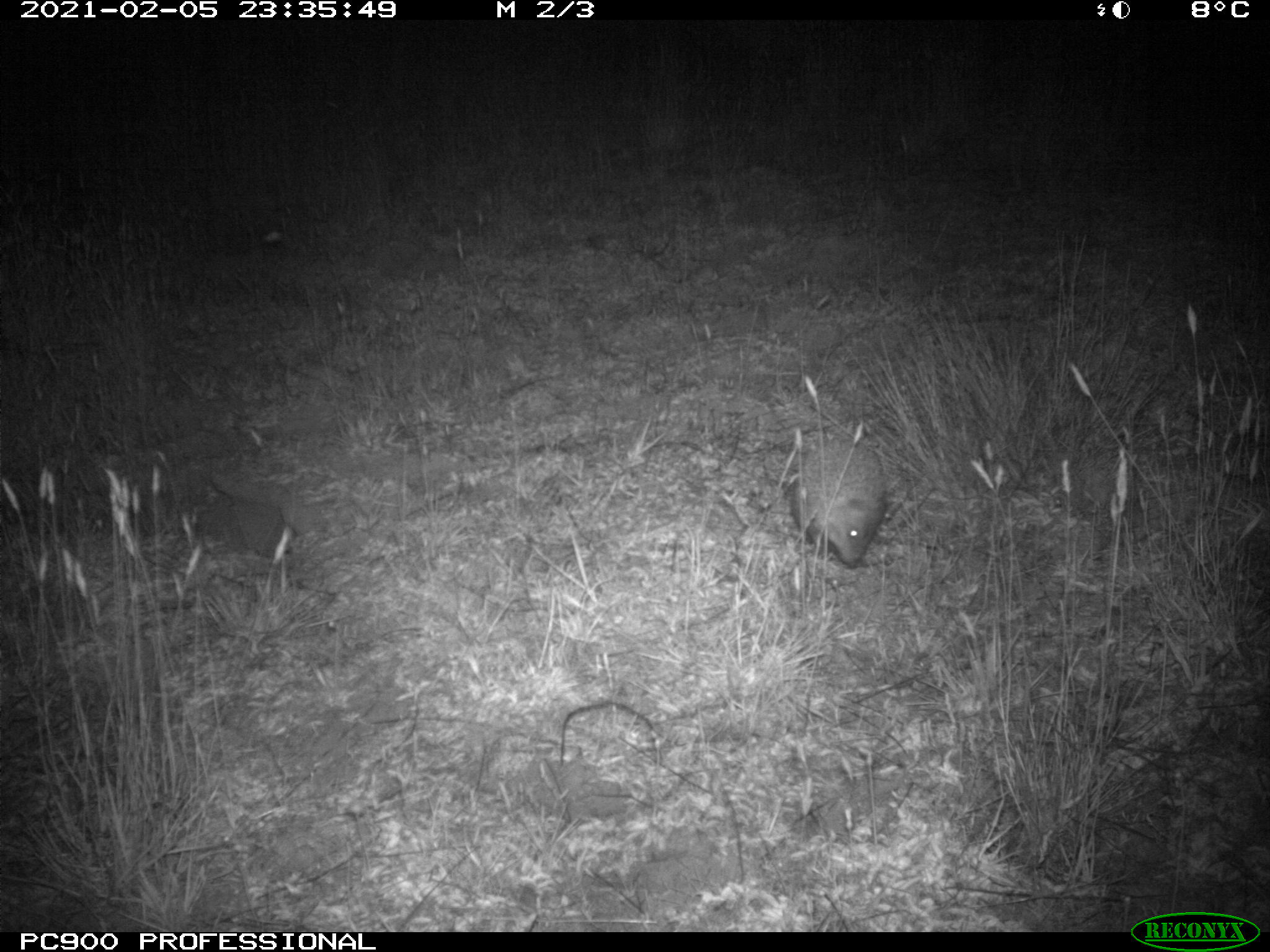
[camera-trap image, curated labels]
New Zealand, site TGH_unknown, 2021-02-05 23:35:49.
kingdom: Animalia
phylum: Chordata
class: Mammalia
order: Eulipotyphla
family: Erinaceidae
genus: Erinaceus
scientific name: Erinaceus europaeus europaeus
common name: european hedgehog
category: hedgehog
Hedgehog (european hedgehog) (Erinaceus europaeus europaeus).